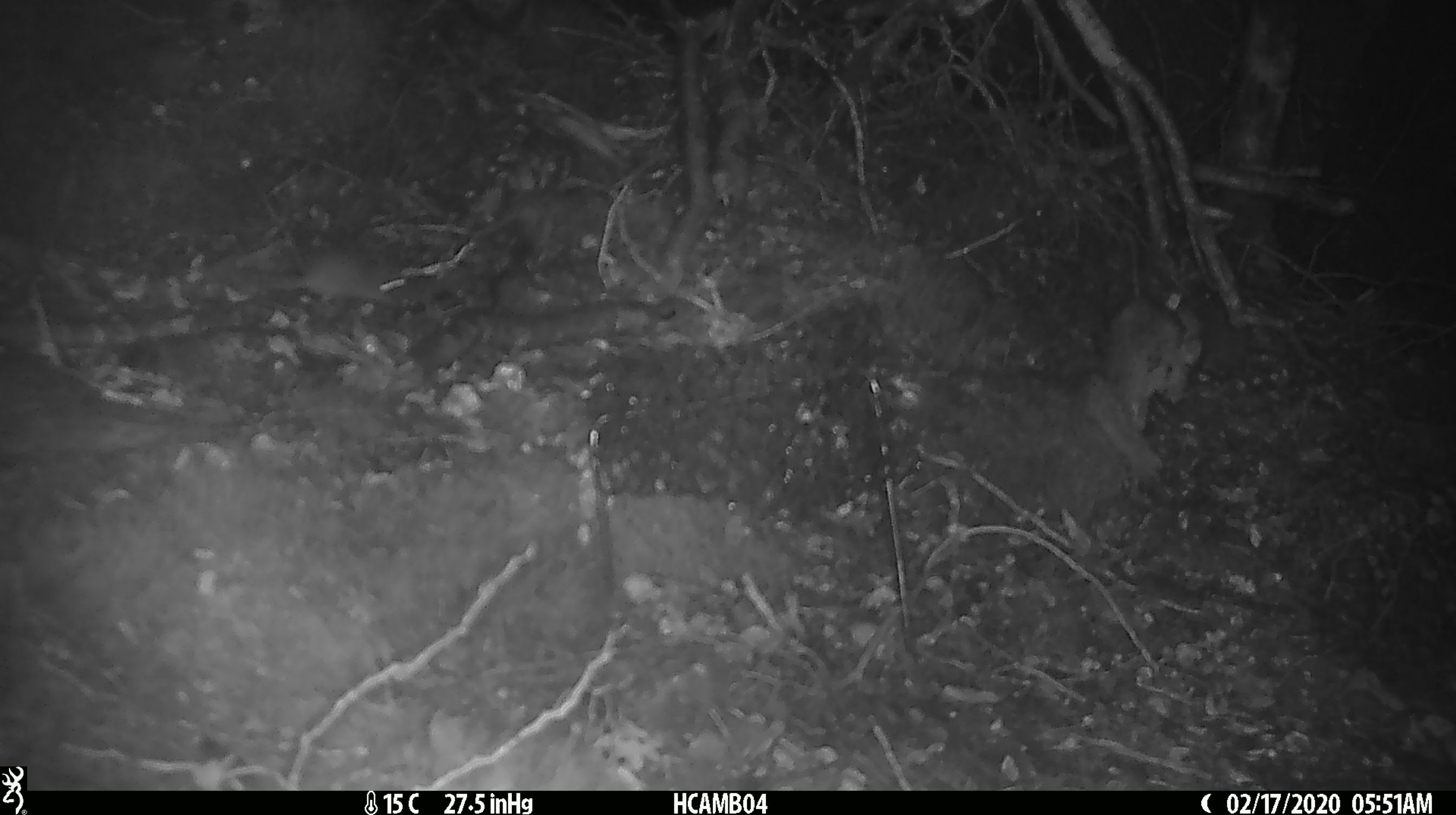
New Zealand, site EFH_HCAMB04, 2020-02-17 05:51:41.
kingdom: Animalia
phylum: Chordata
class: Mammalia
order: Rodentia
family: Muridae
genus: Mus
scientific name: Mus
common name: mouse